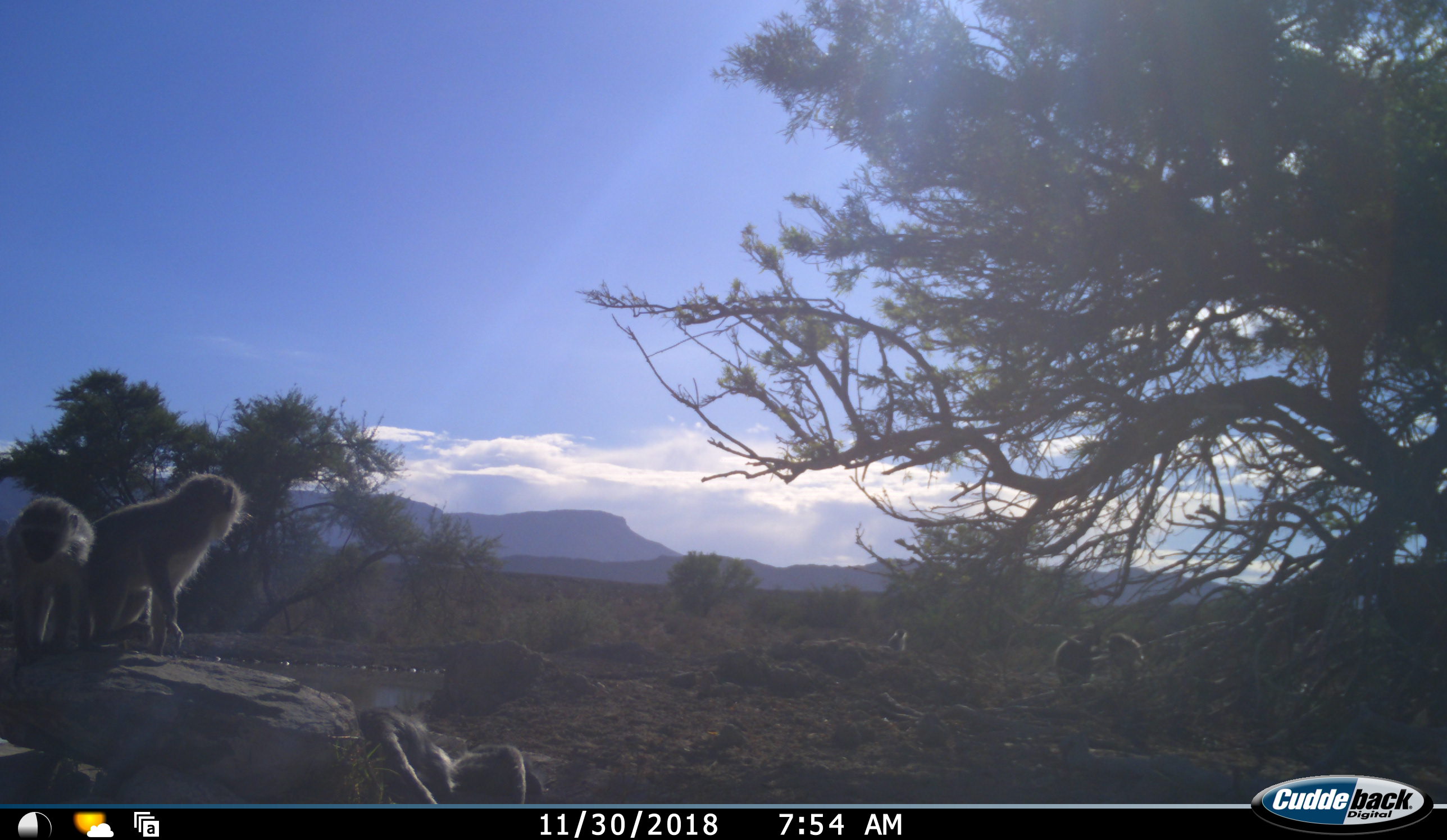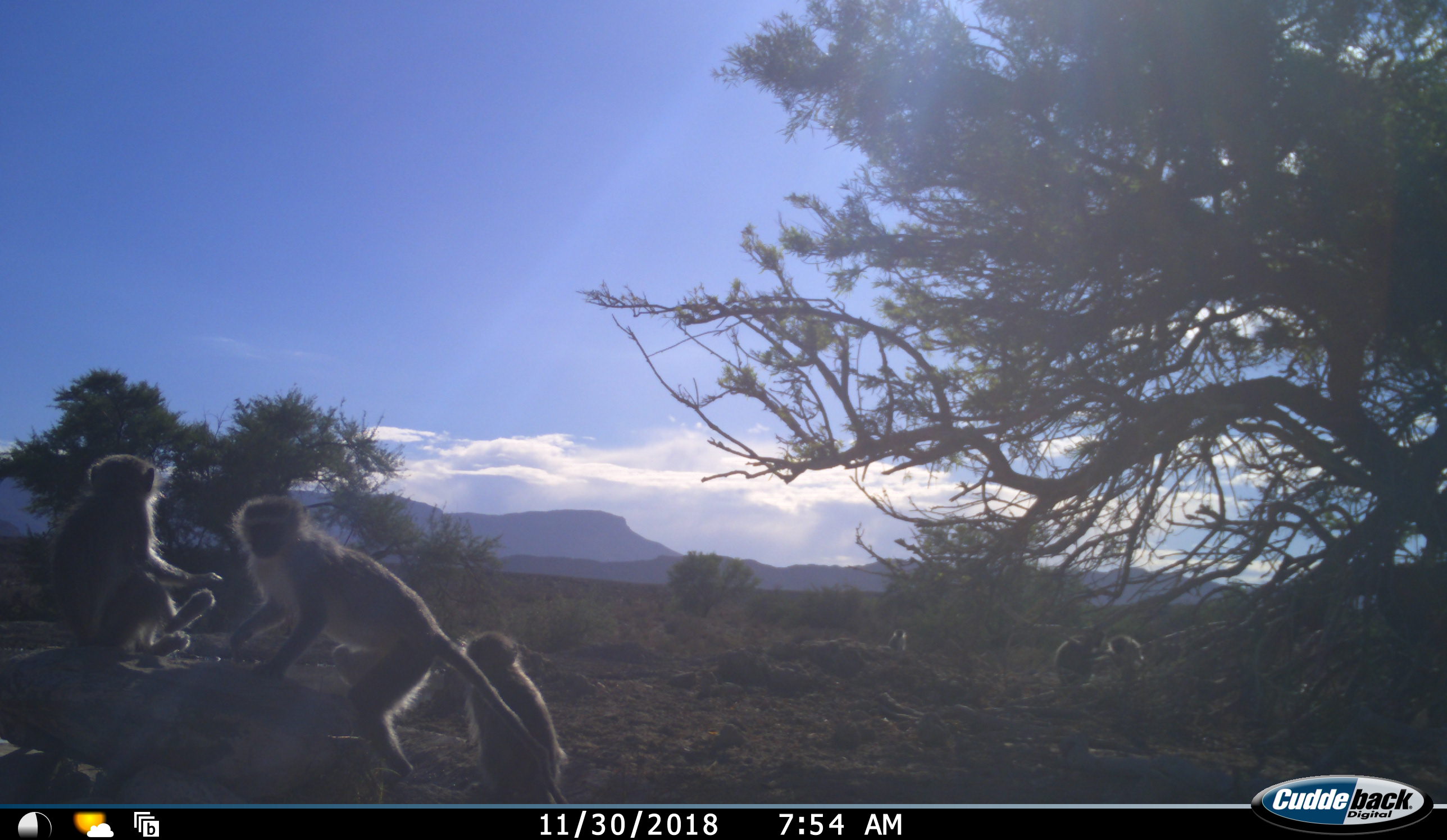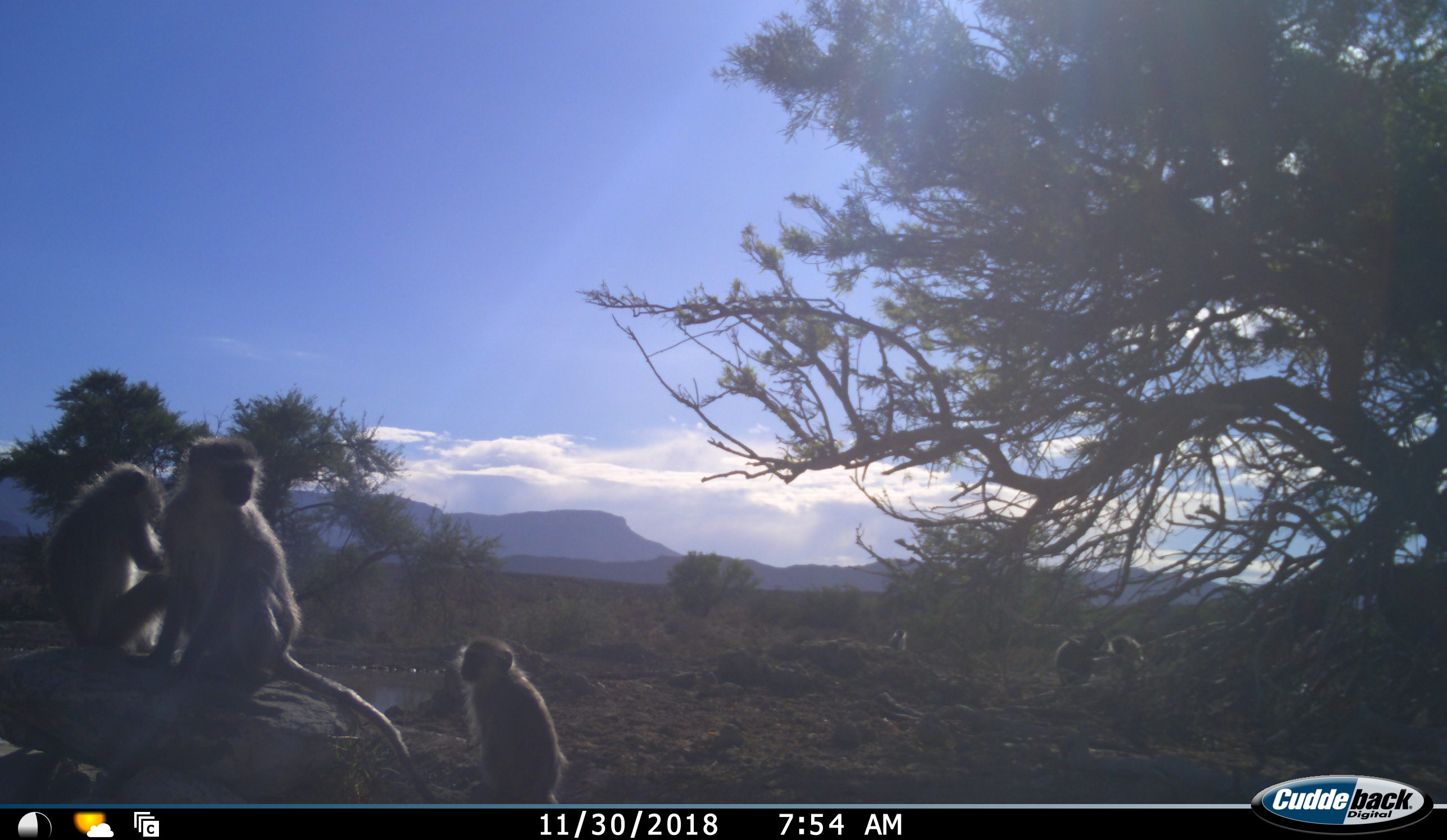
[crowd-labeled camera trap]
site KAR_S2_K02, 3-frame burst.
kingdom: Animalia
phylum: Chordata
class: Mammalia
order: Primates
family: Cercopithecidae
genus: Chlorocebus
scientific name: Chlorocebus pygerythrus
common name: vervet monkey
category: monkeyvervet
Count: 6.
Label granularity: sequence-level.